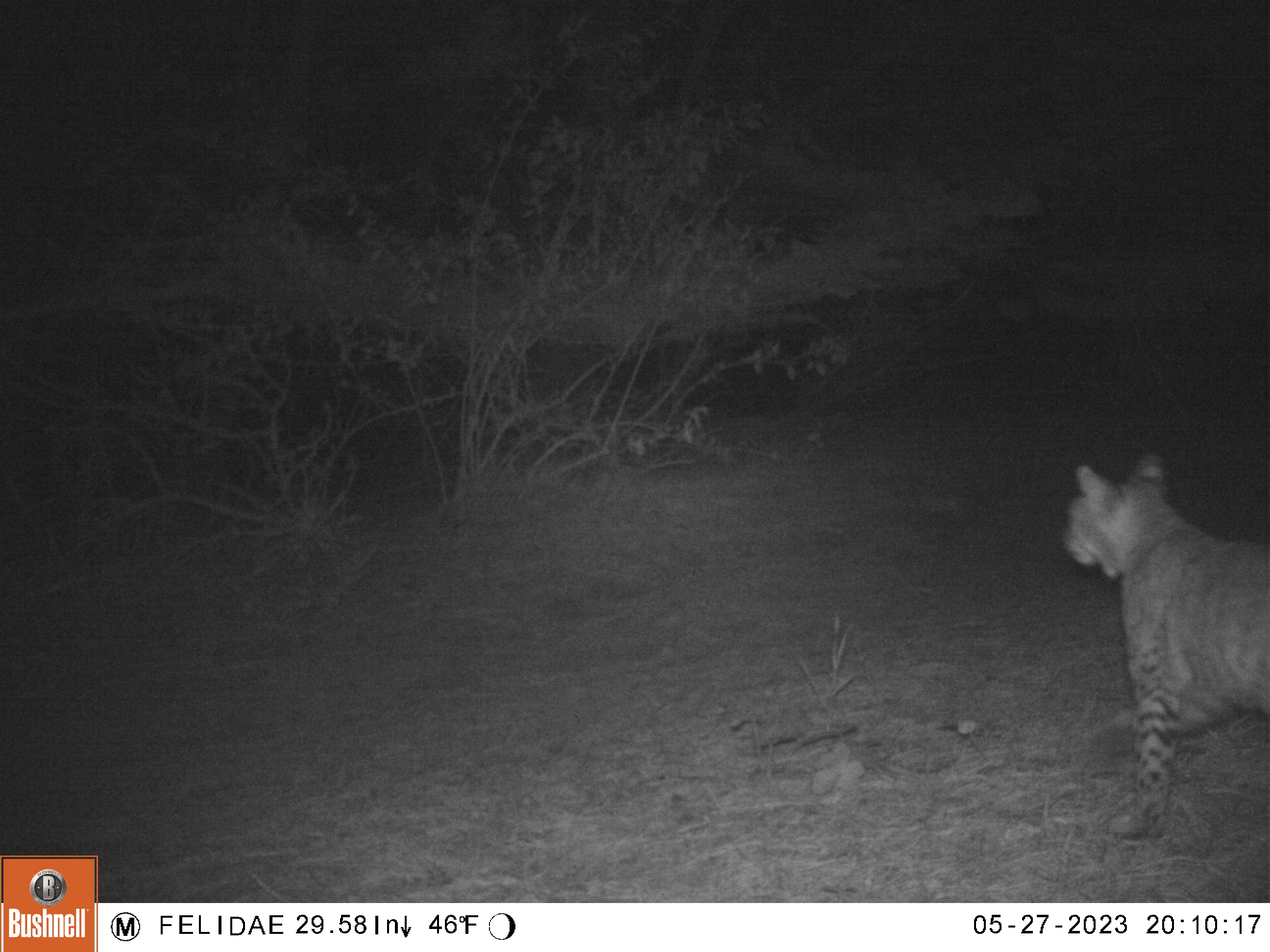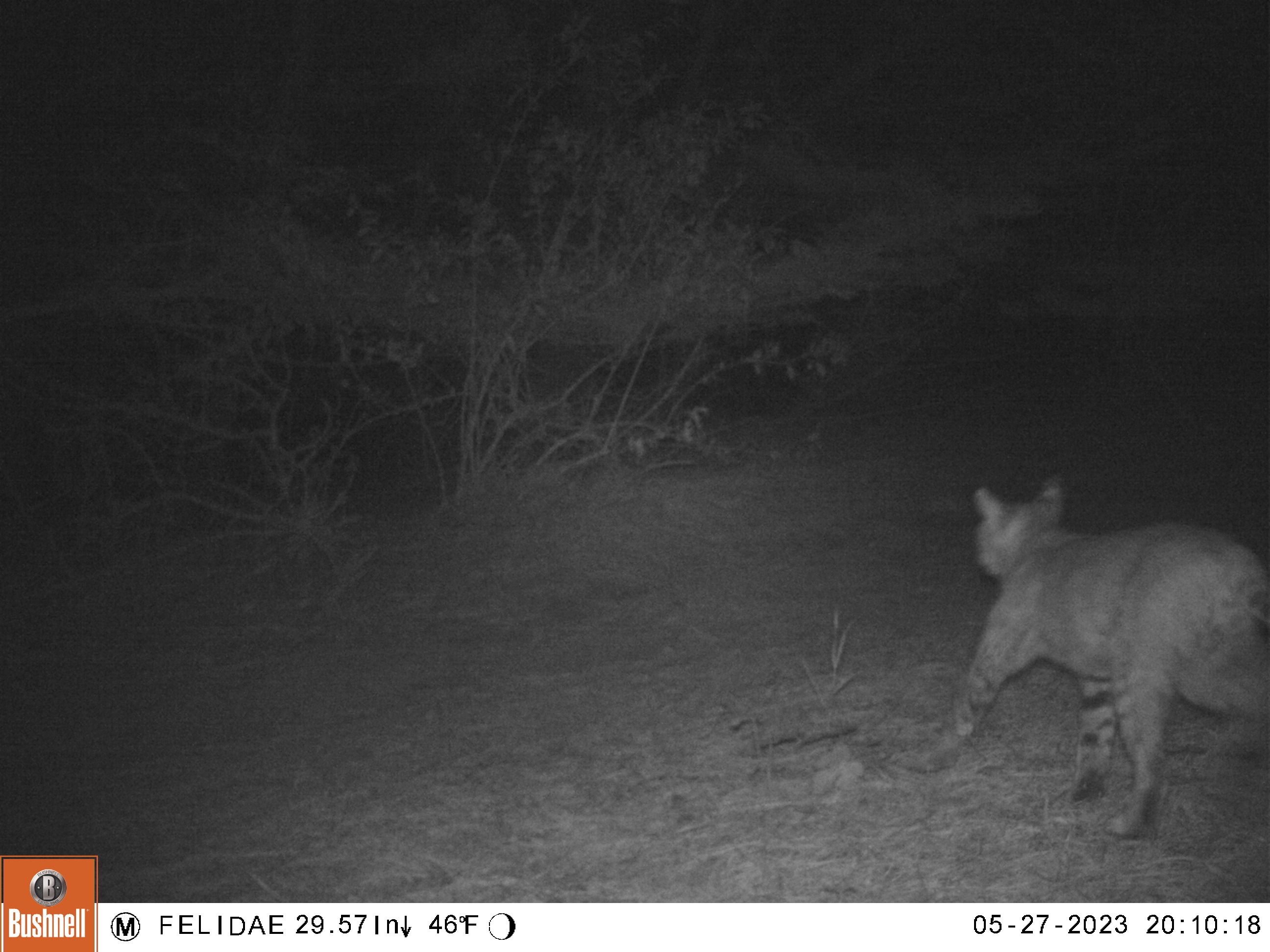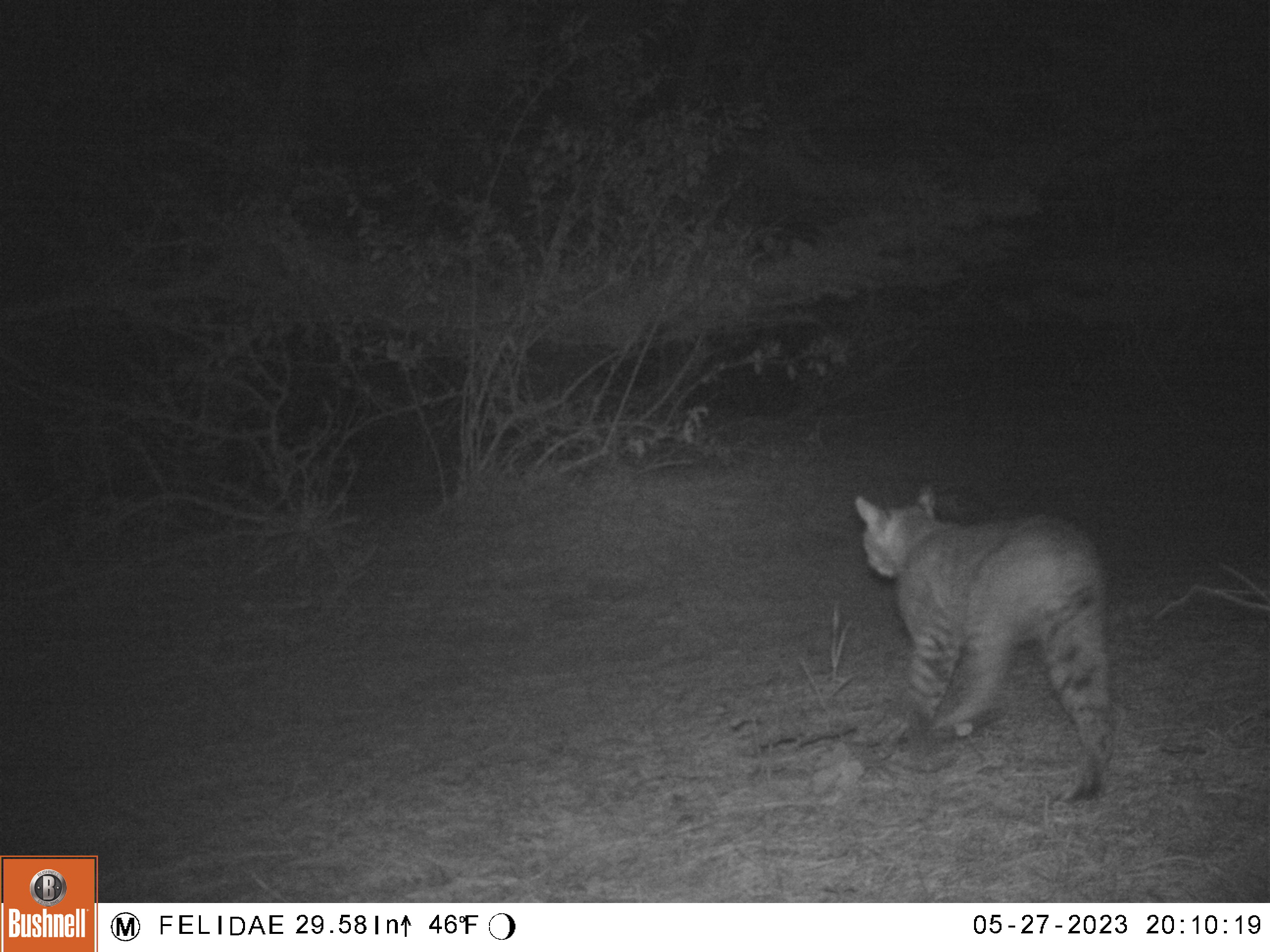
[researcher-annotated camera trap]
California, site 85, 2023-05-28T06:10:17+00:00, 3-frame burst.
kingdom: Animalia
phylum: Chordata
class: Mammalia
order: Carnivora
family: Felidae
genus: Lynx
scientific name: Lynx rufus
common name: bobcat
Bobcat (Lynx rufus).